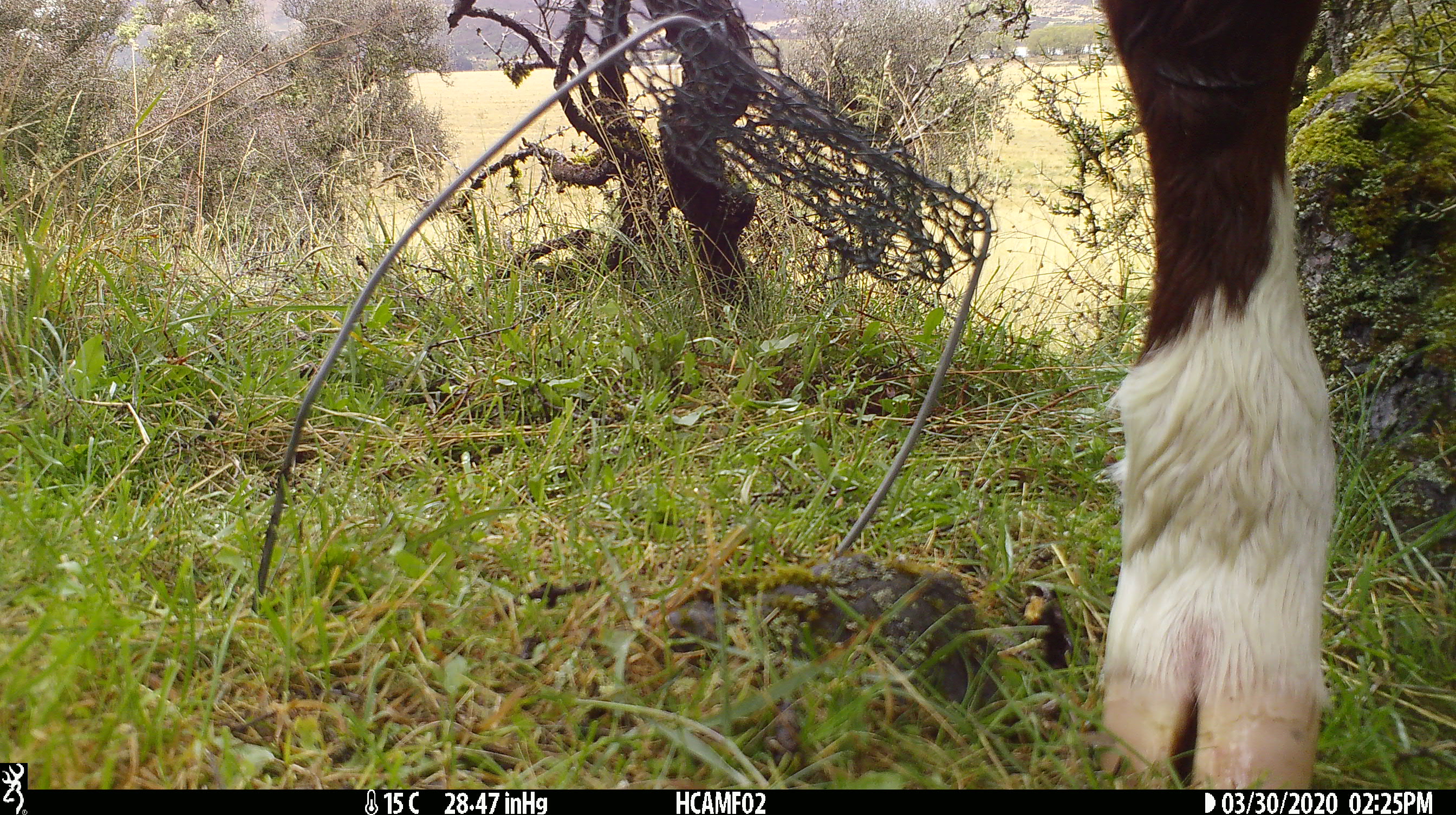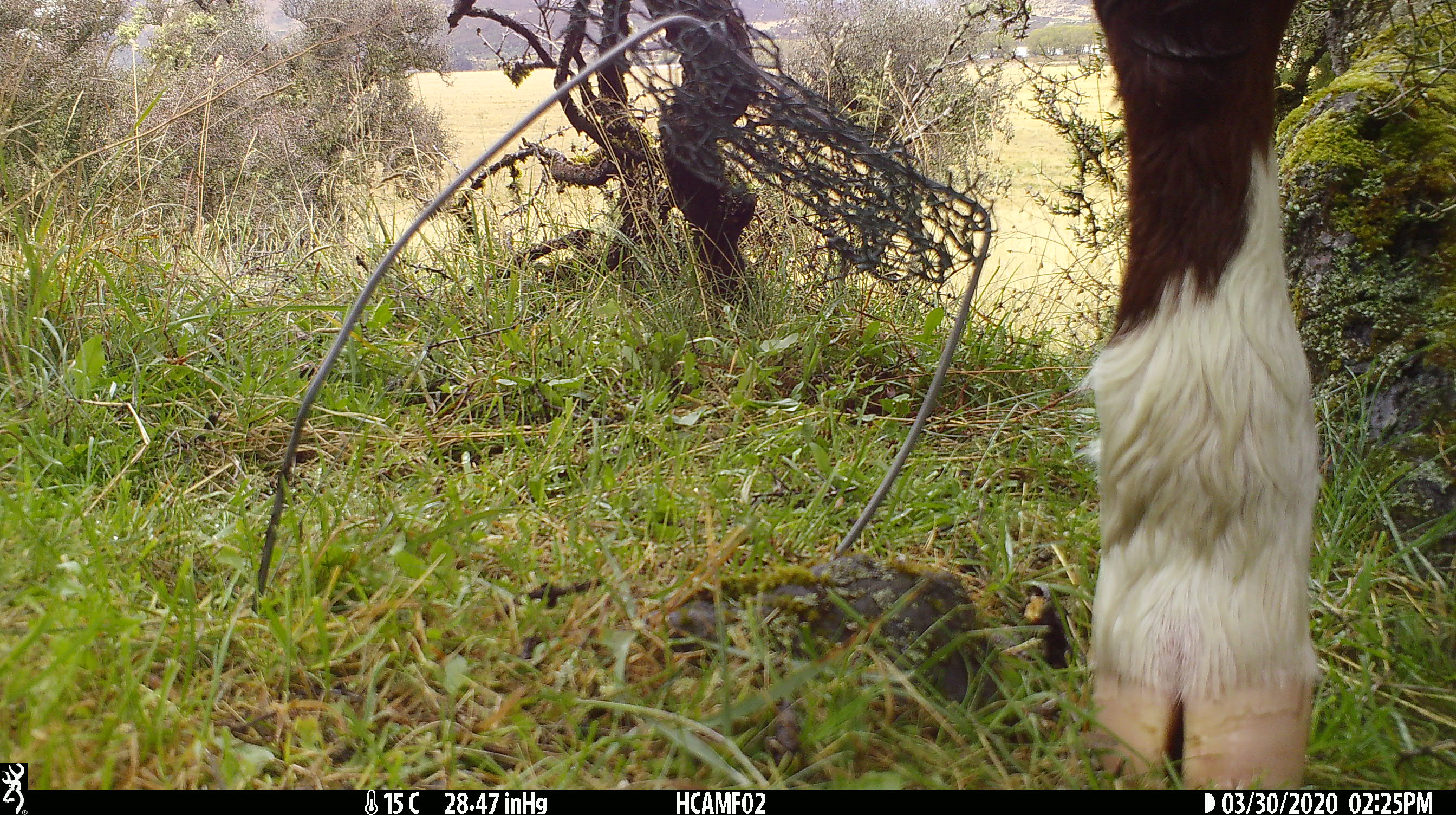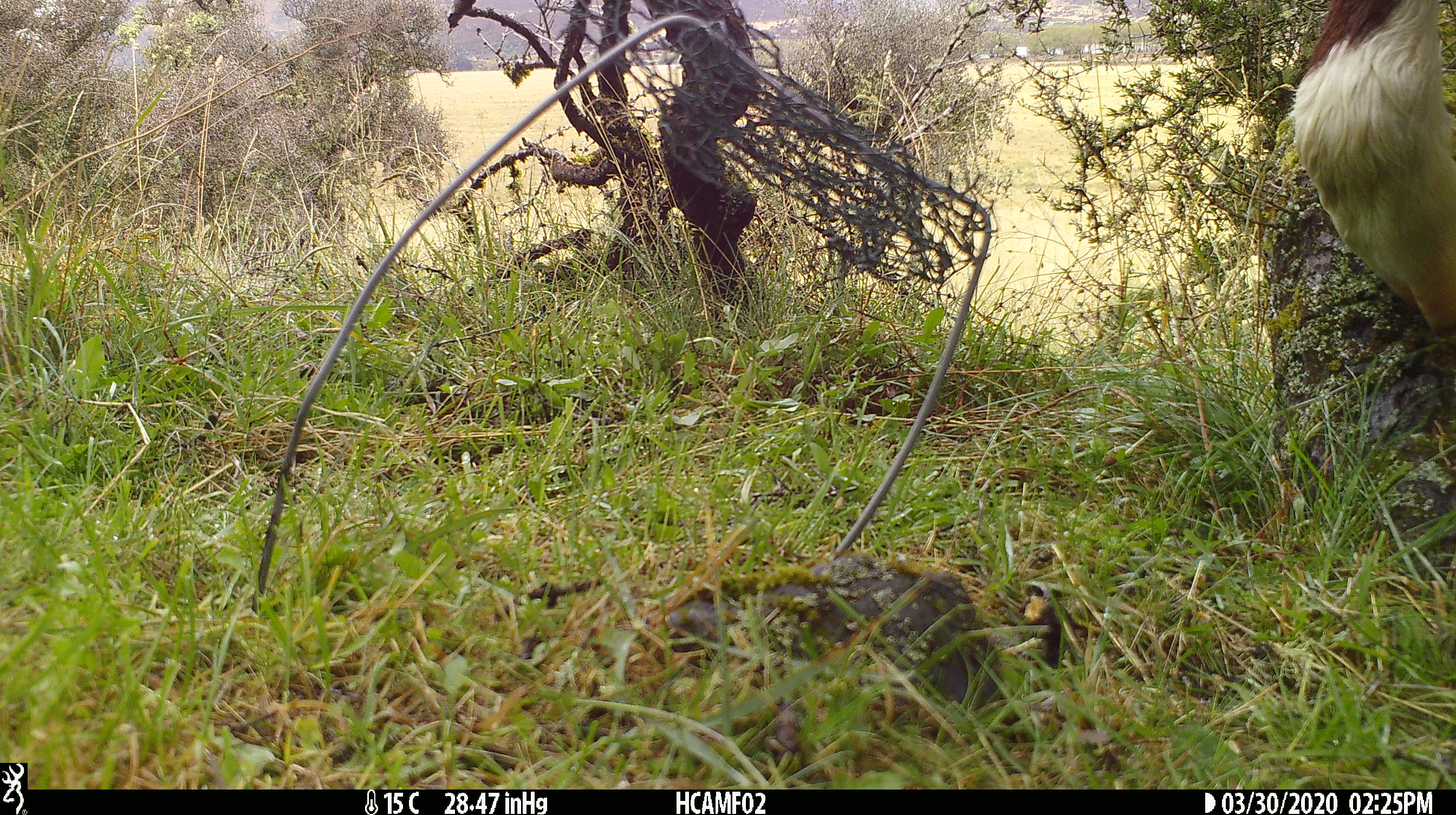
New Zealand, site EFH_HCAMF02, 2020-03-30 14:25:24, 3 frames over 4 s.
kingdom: Animalia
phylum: Chordata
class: Mammalia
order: Artiodactyla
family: Bovidae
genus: Bos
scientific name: Bos taurus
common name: domestic cow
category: cow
Cow (domestic cow) (Bos taurus).